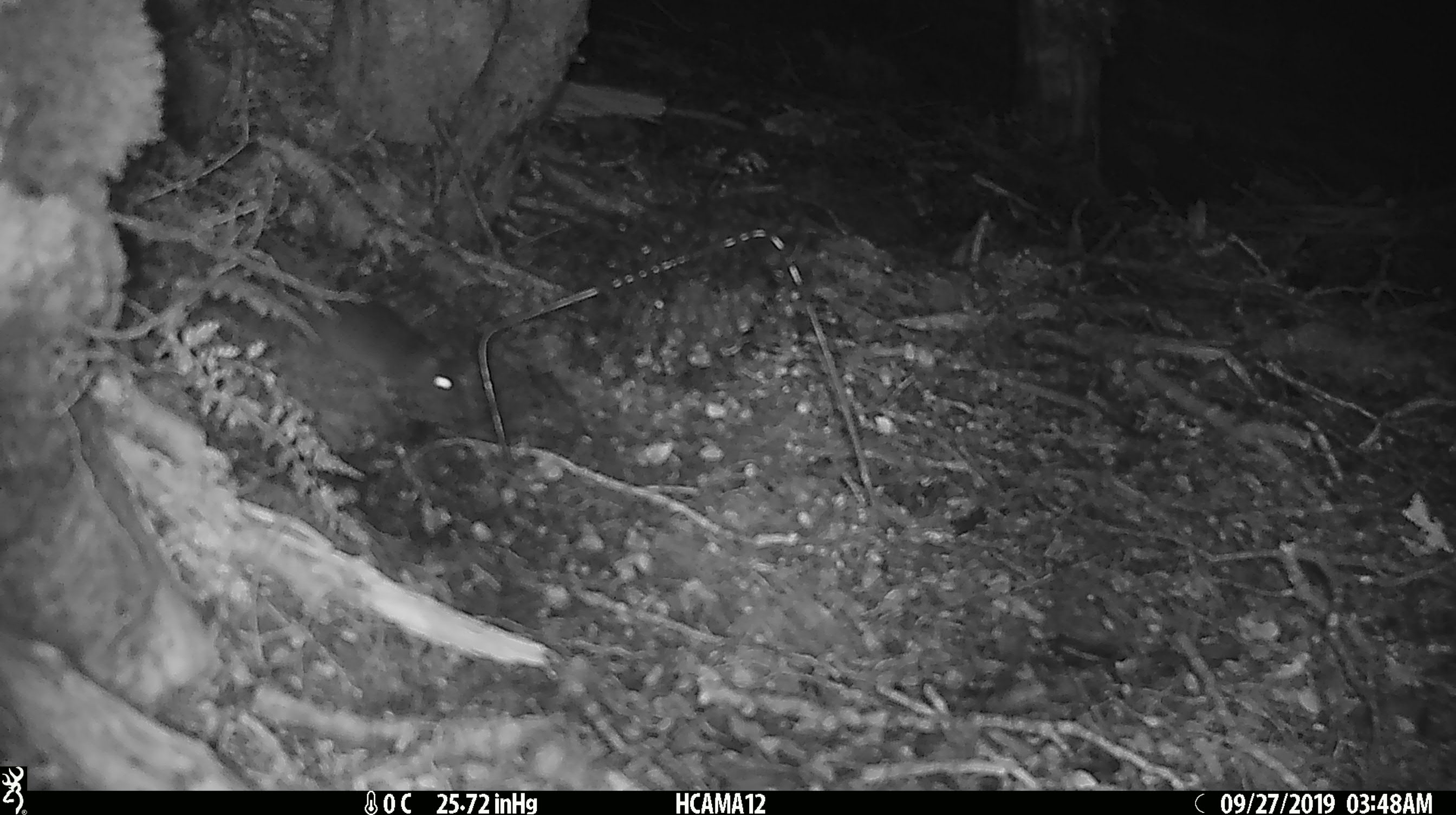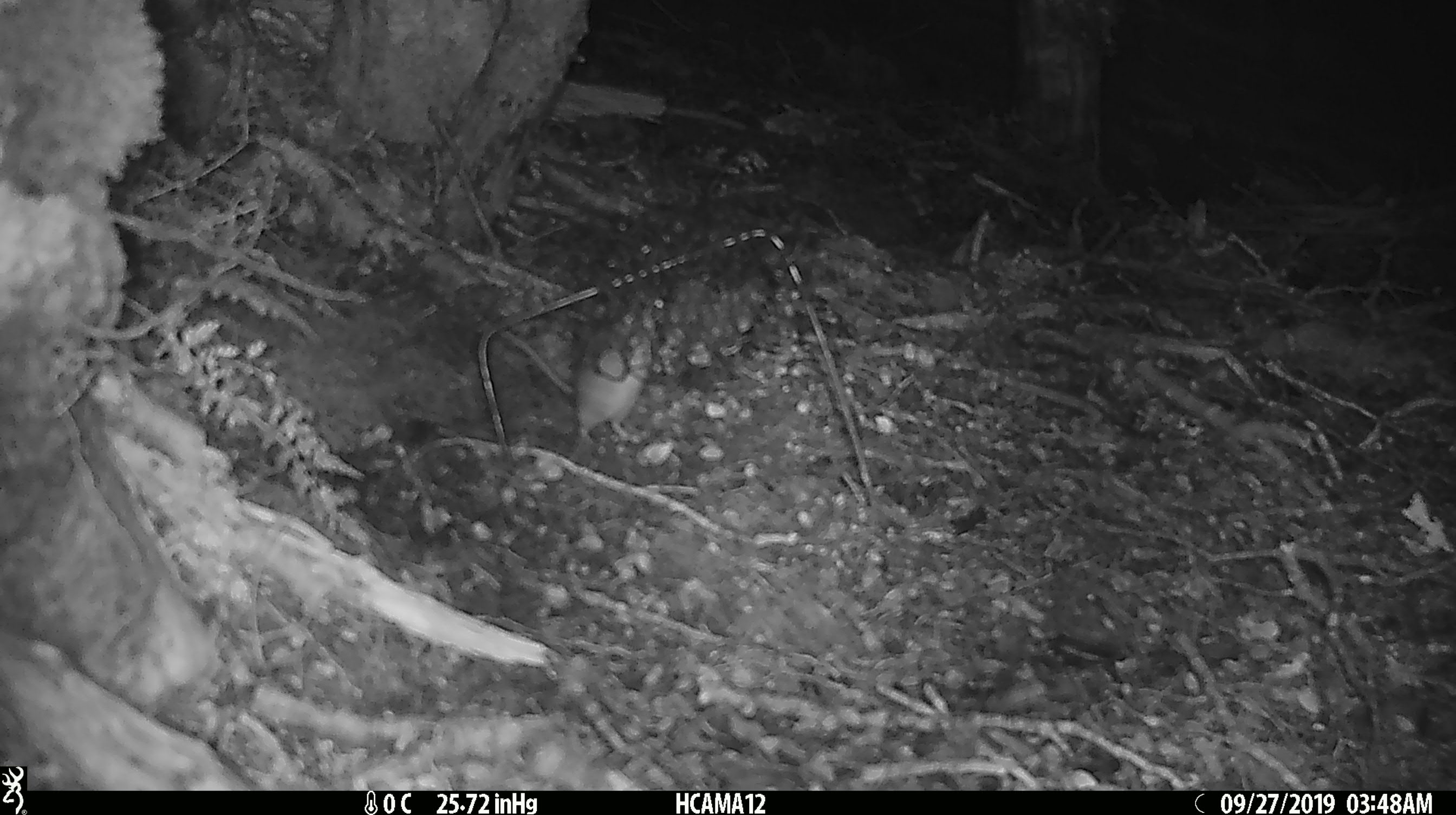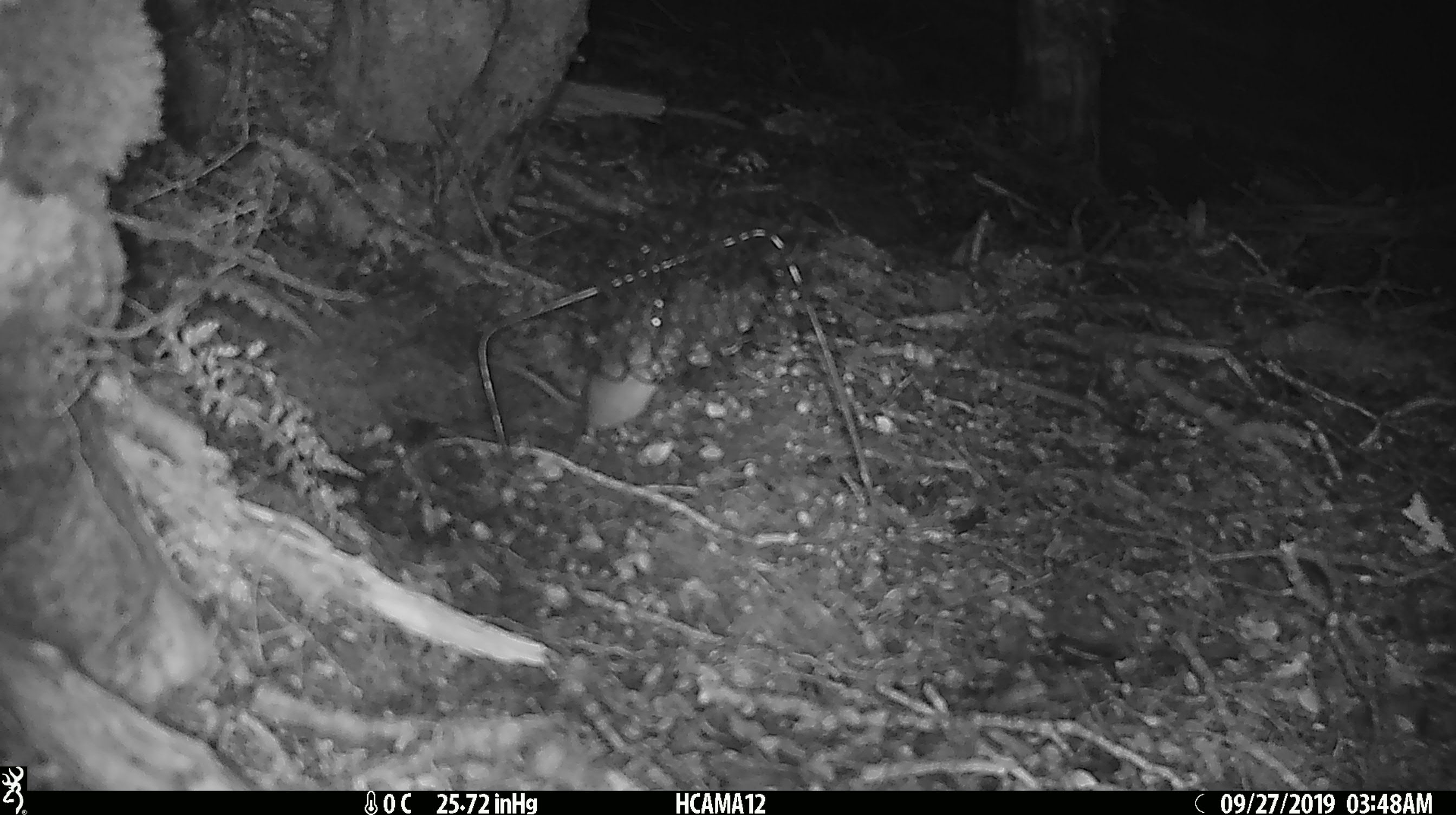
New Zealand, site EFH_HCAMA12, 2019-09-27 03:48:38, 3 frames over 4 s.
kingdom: Animalia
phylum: Chordata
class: Mammalia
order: Rodentia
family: Muridae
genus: Mus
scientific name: Mus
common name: mouse